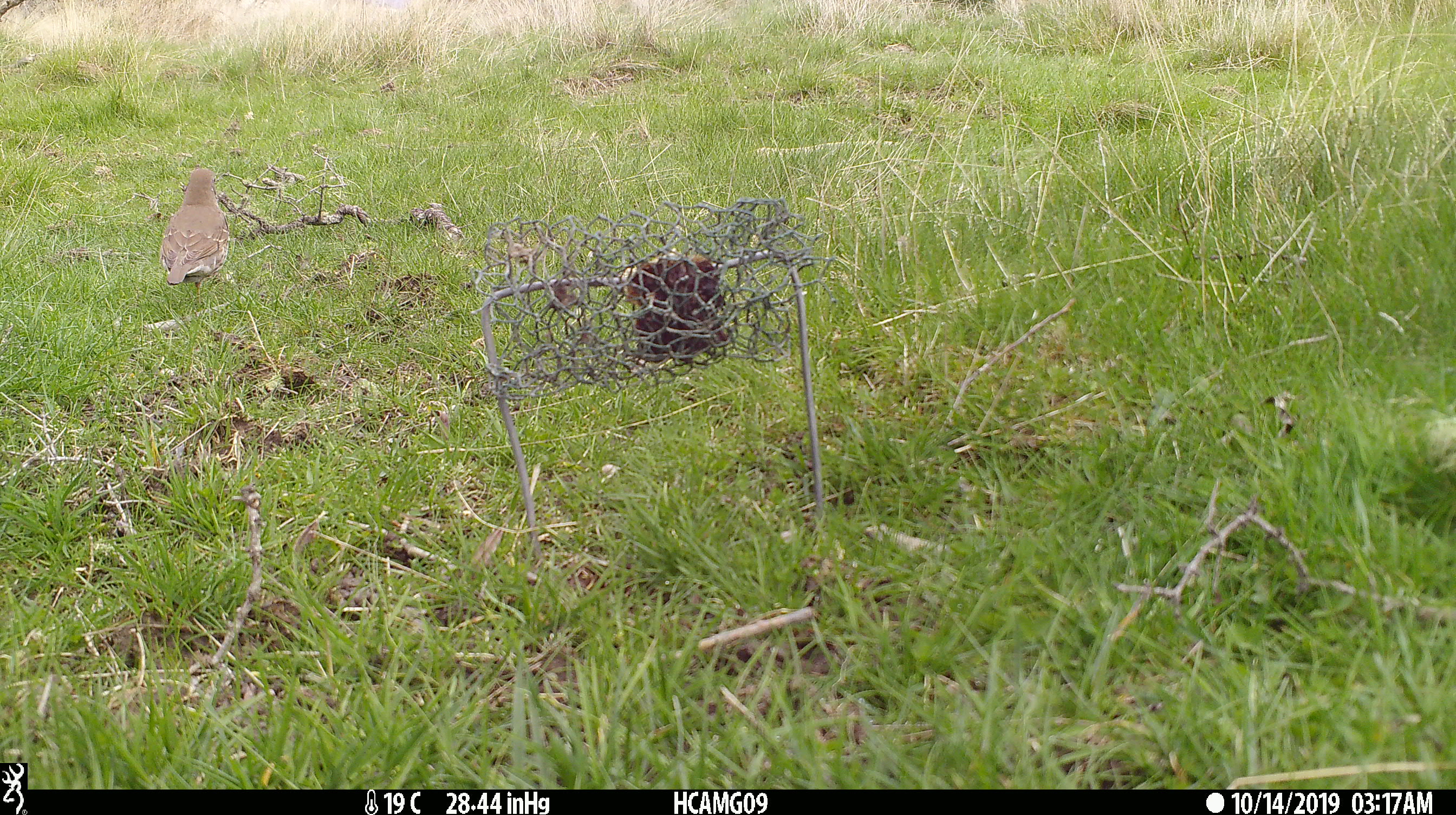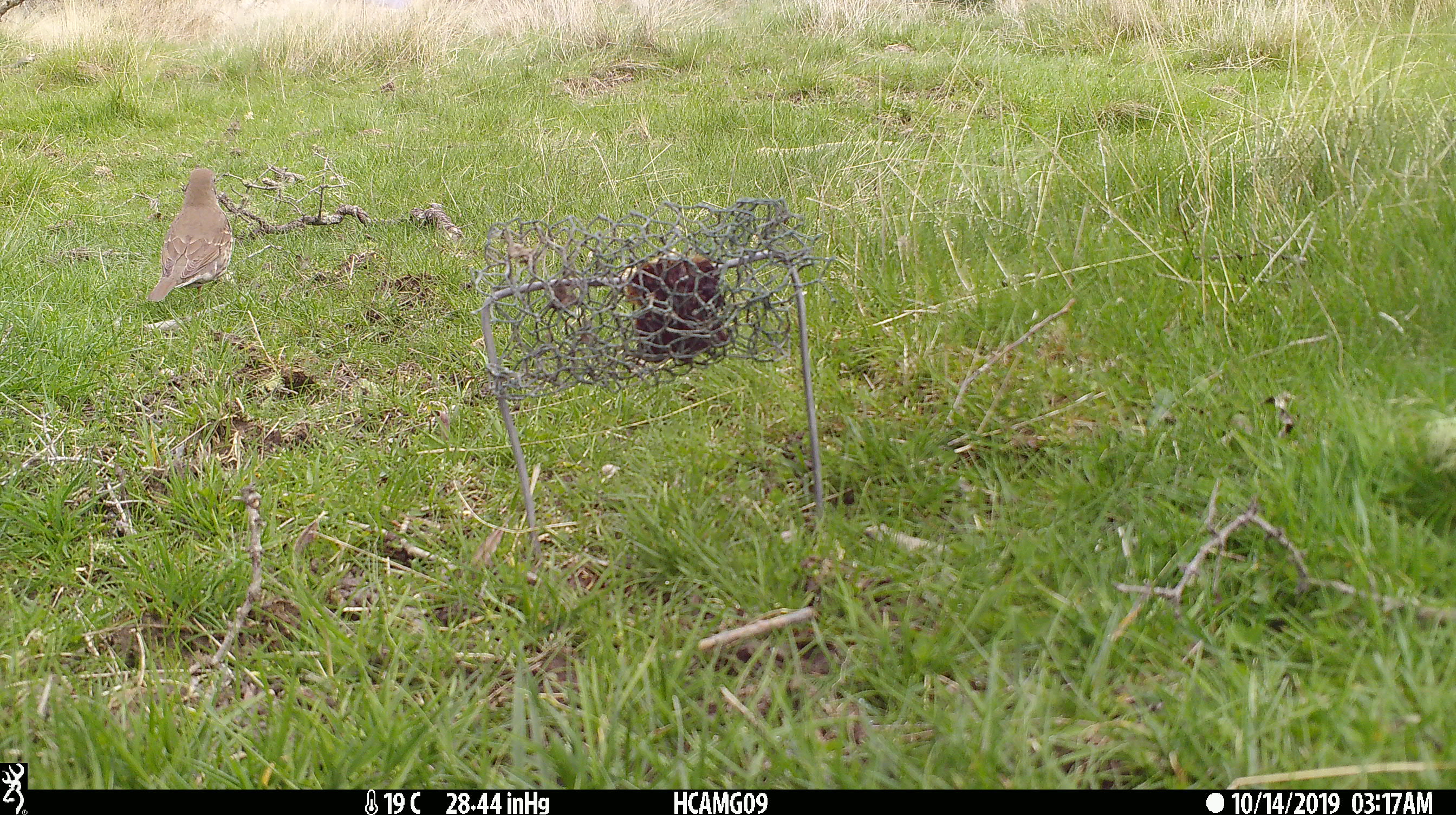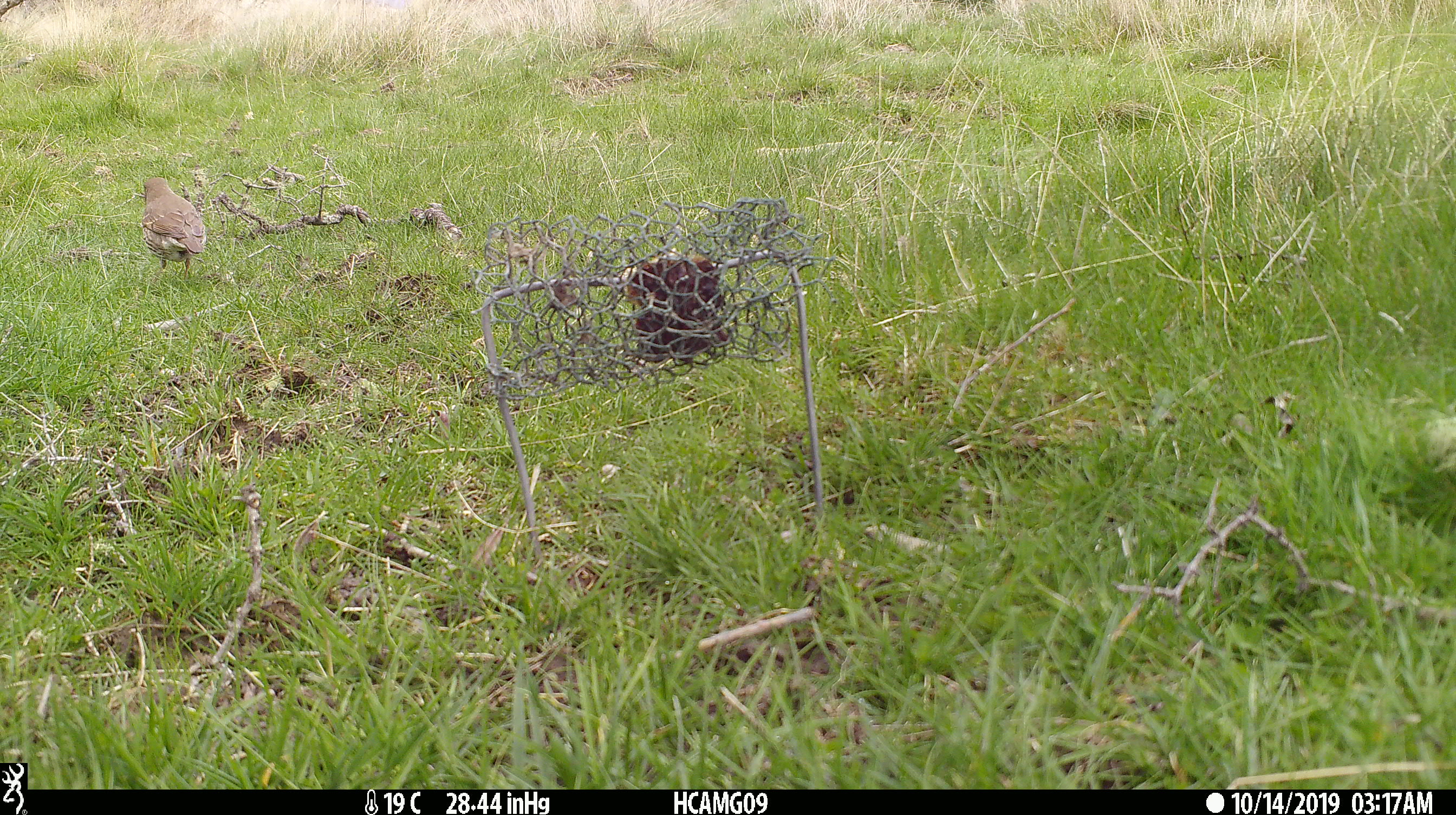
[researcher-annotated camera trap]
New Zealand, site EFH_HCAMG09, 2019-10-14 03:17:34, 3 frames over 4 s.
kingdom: Animalia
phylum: Chordata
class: Aves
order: Passeriformes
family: Turdidae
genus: Turdus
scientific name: Turdus philomelos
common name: song thrush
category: thrush